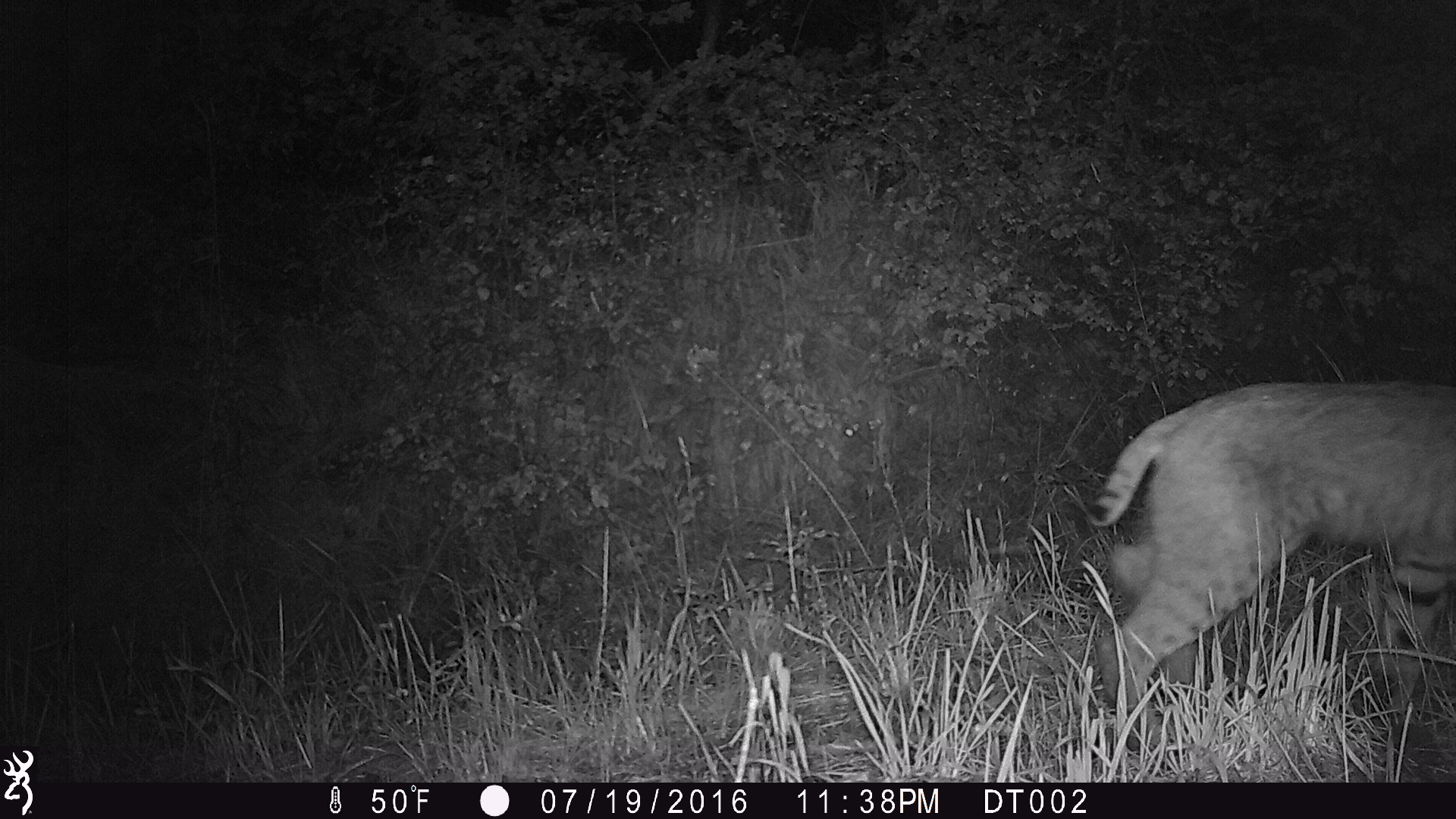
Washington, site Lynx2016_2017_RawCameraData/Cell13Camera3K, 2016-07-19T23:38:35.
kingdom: Animalia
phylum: Chordata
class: Mammalia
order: Carnivora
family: Felidae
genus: Lynx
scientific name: Lynx rufus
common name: bobcat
Lynx rufus (bobcat). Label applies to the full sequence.